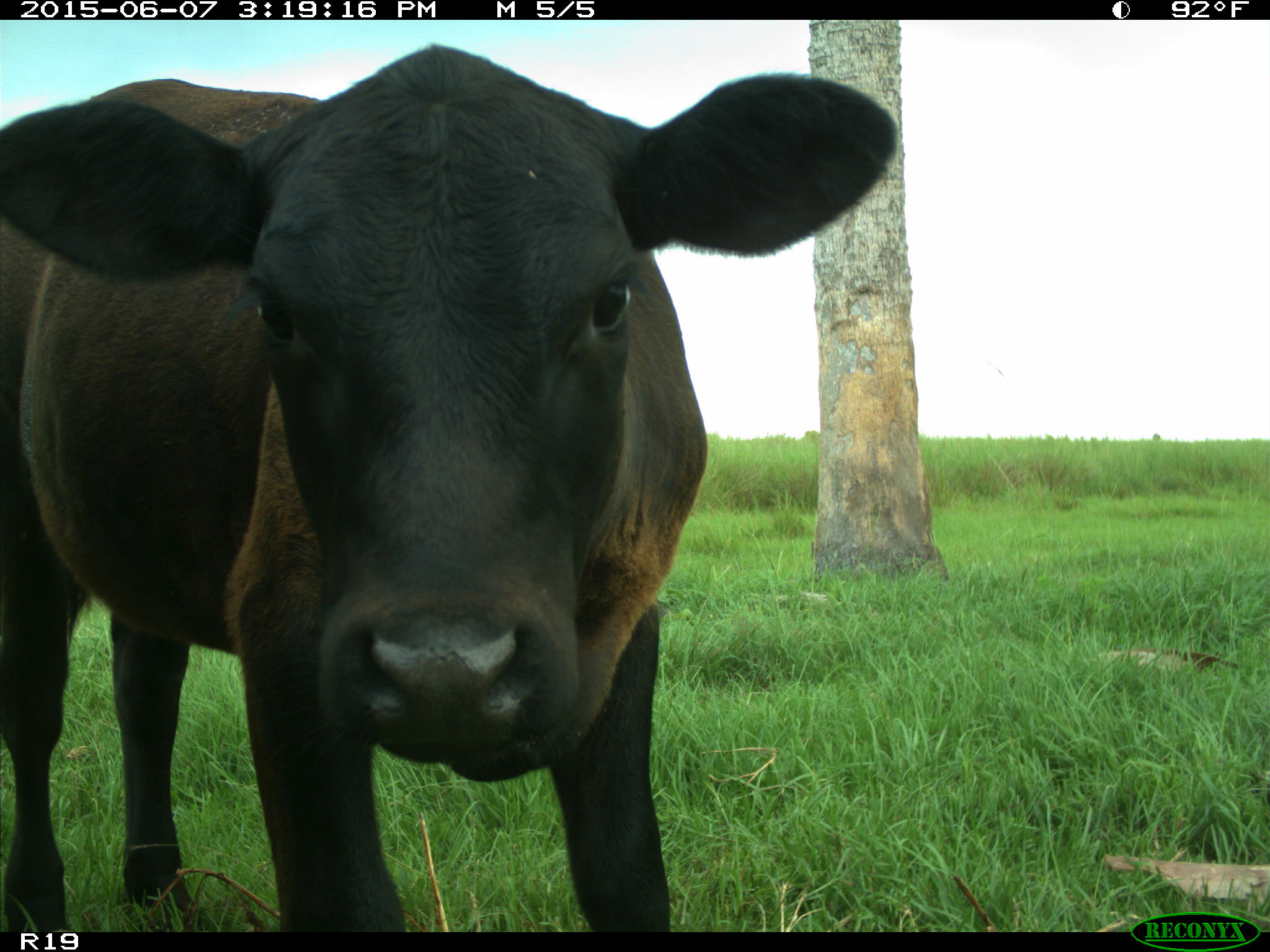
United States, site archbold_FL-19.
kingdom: Animalia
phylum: Chordata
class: Mammalia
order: Artiodactyla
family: Bovidae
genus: Bos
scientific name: Bos taurus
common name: domestic cow